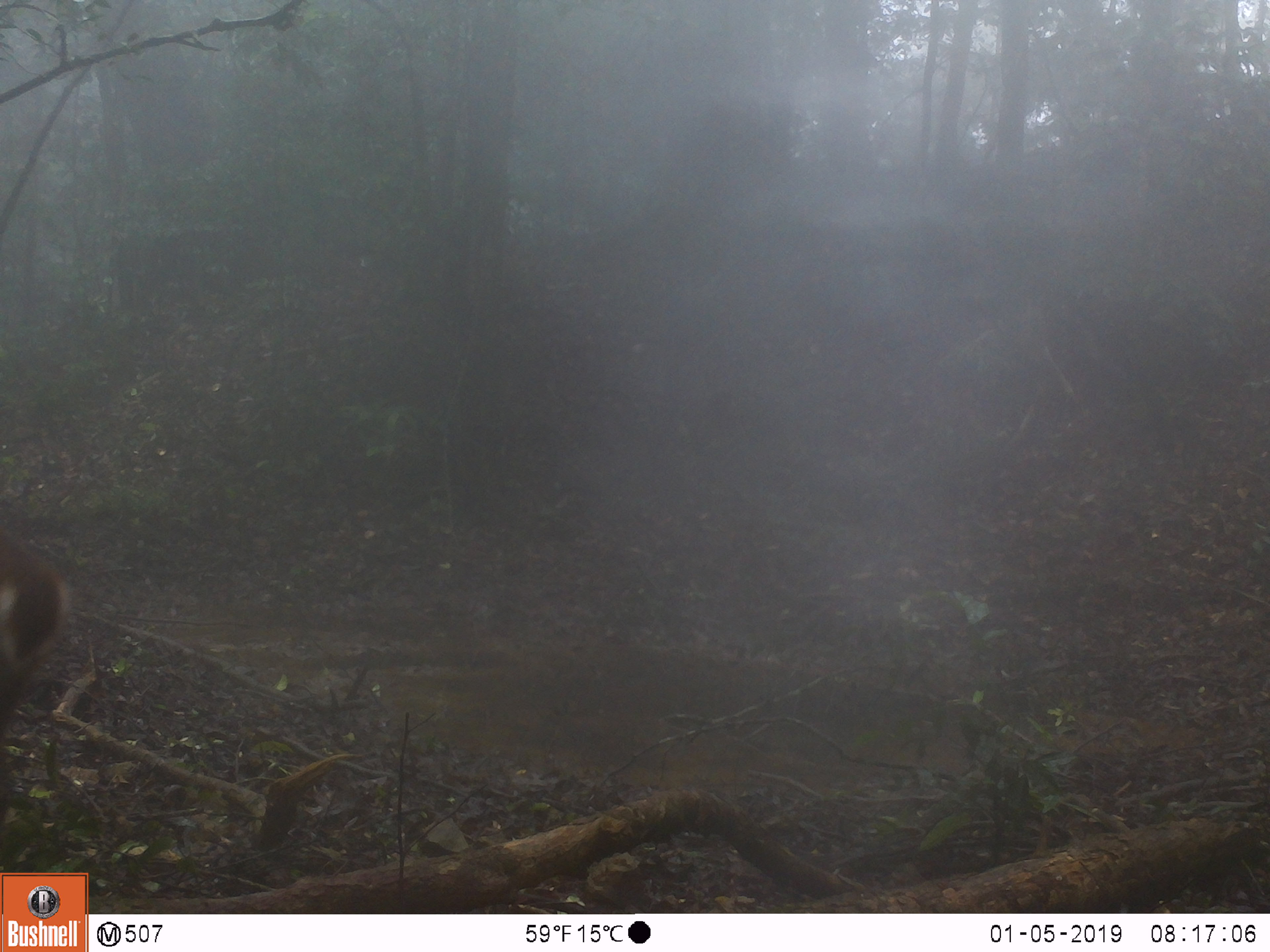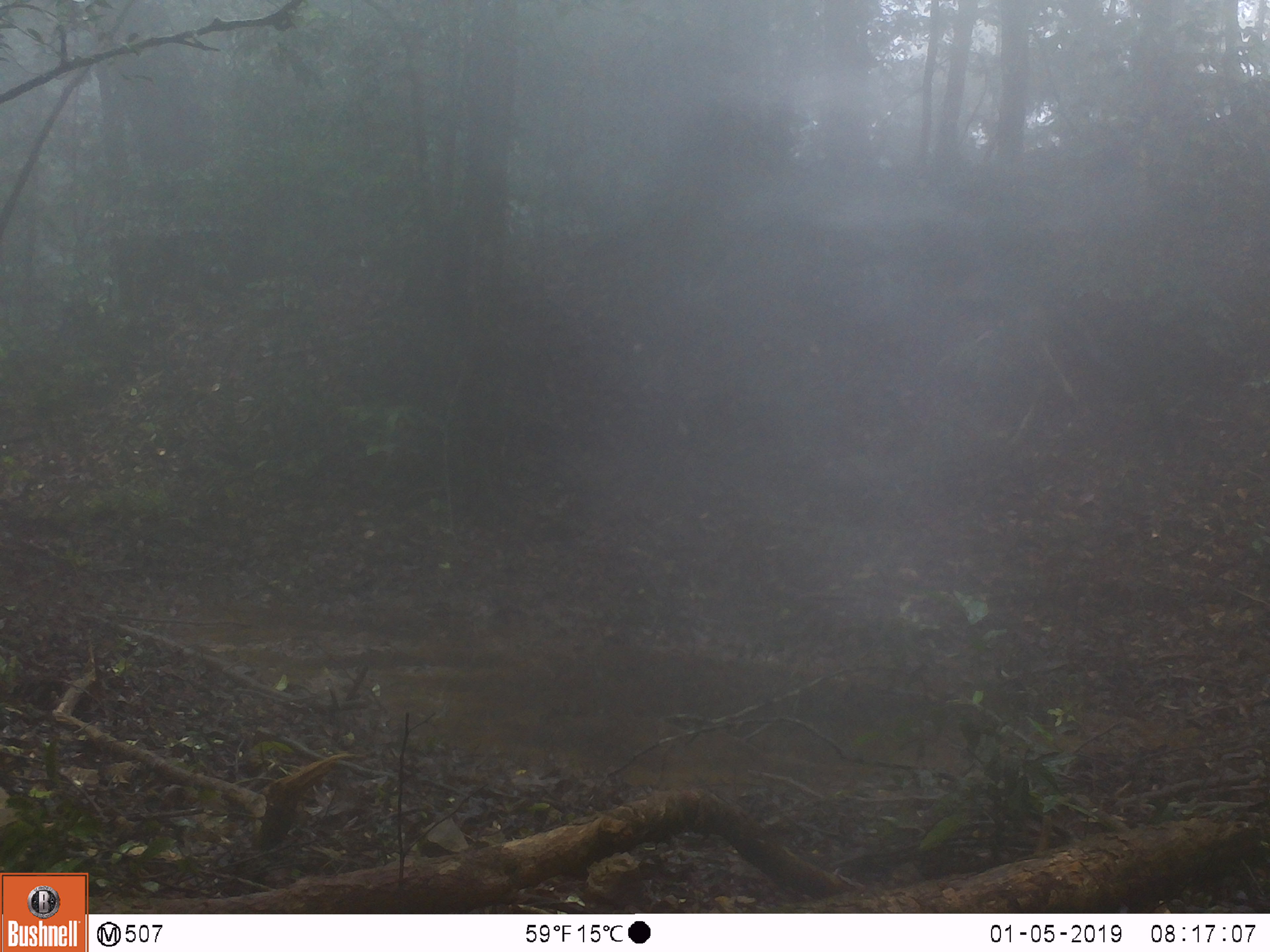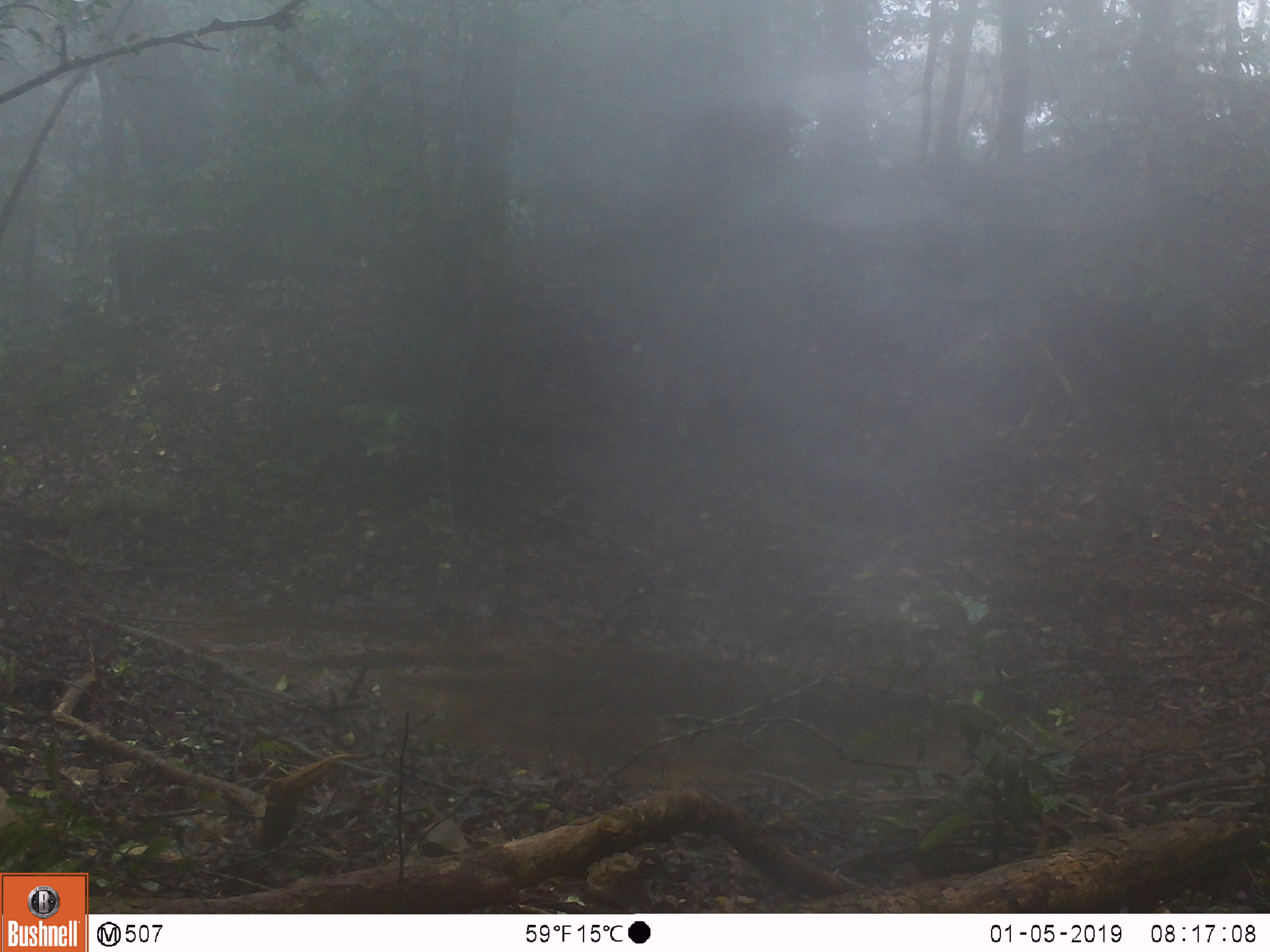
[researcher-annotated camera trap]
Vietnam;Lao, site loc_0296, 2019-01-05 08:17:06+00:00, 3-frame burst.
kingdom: Animalia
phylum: Chordata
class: Mammalia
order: Artiodactyla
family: Cervidae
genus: Muntiacus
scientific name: Muntiacus vuquangensis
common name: large-antlered muntjac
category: large antlered muntjac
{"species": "large antlered muntjac (large-antlered muntjac) (Muntiacus vuquangensis)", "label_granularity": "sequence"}